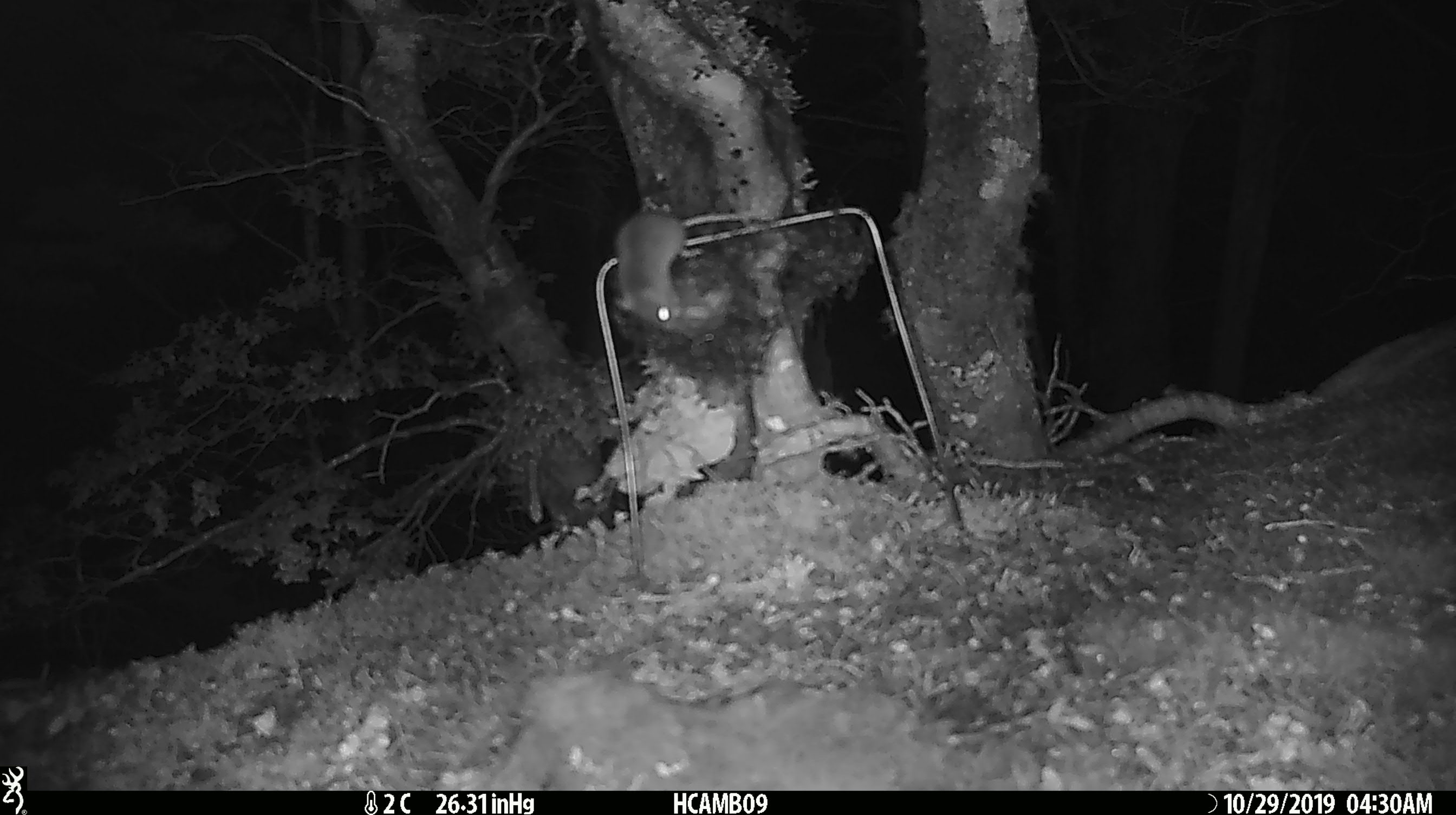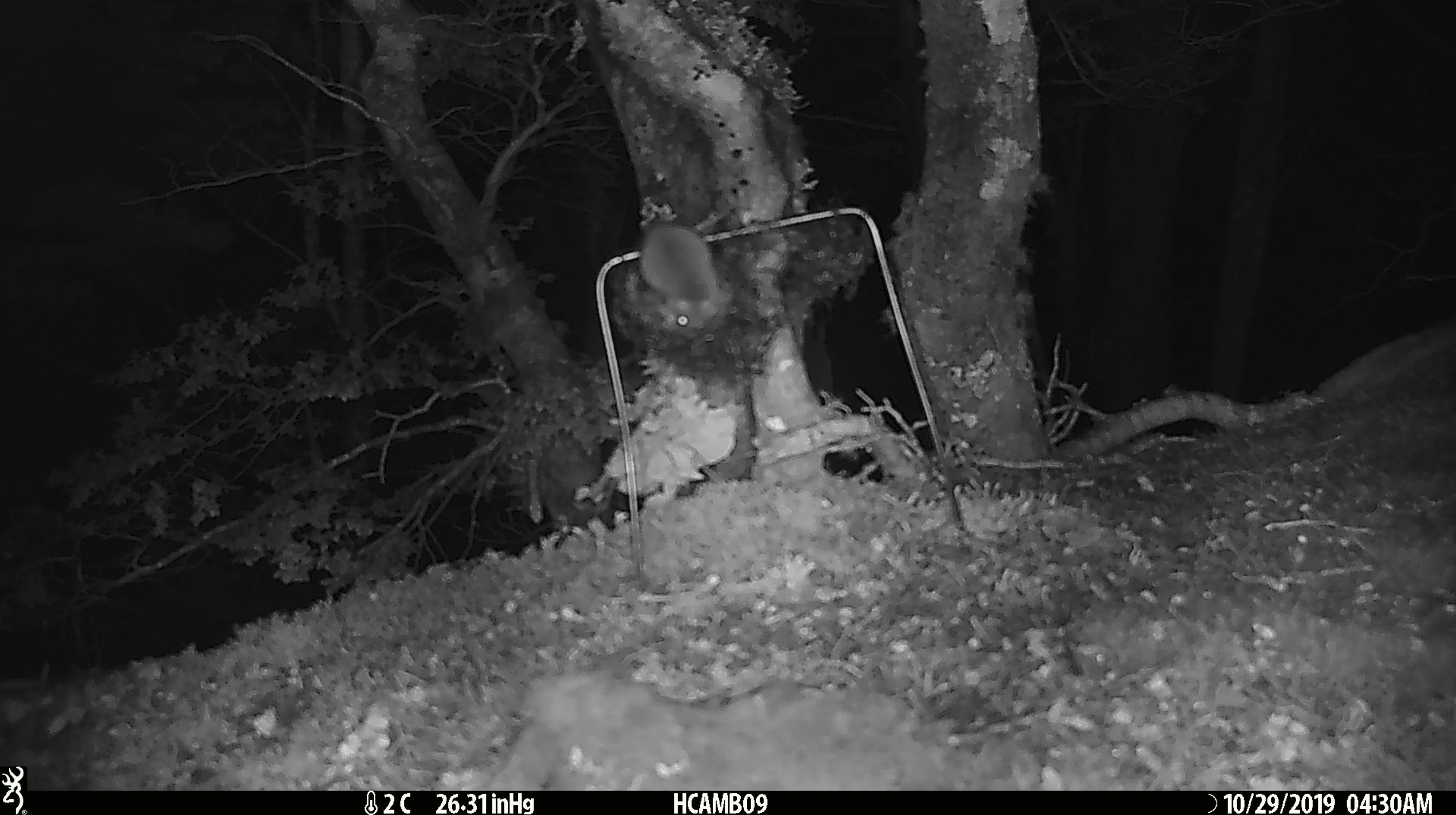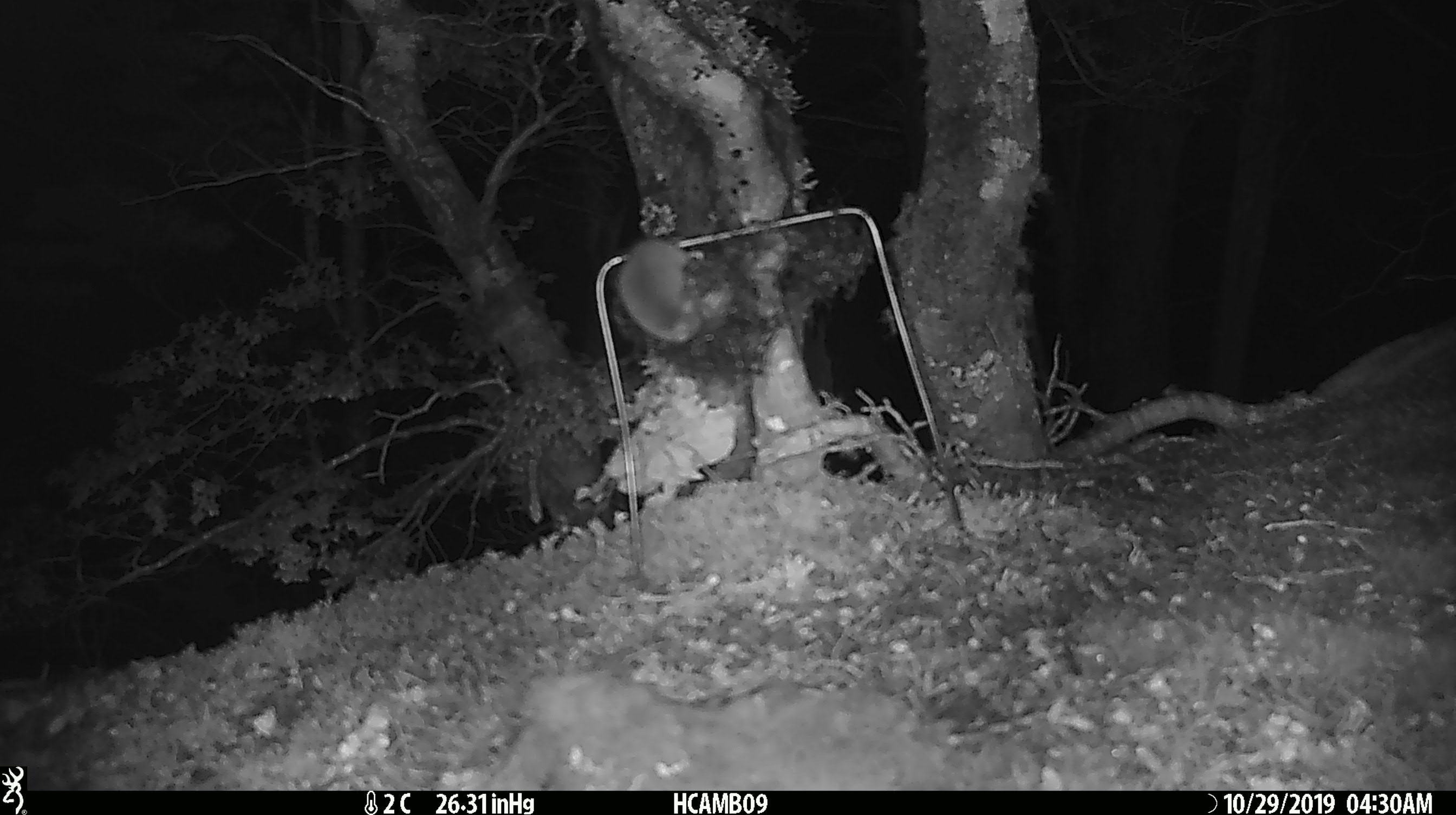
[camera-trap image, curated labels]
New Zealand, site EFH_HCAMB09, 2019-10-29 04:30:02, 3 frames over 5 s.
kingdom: Animalia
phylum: Chordata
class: Mammalia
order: Rodentia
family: Muridae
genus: Mus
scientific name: Mus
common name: mouse